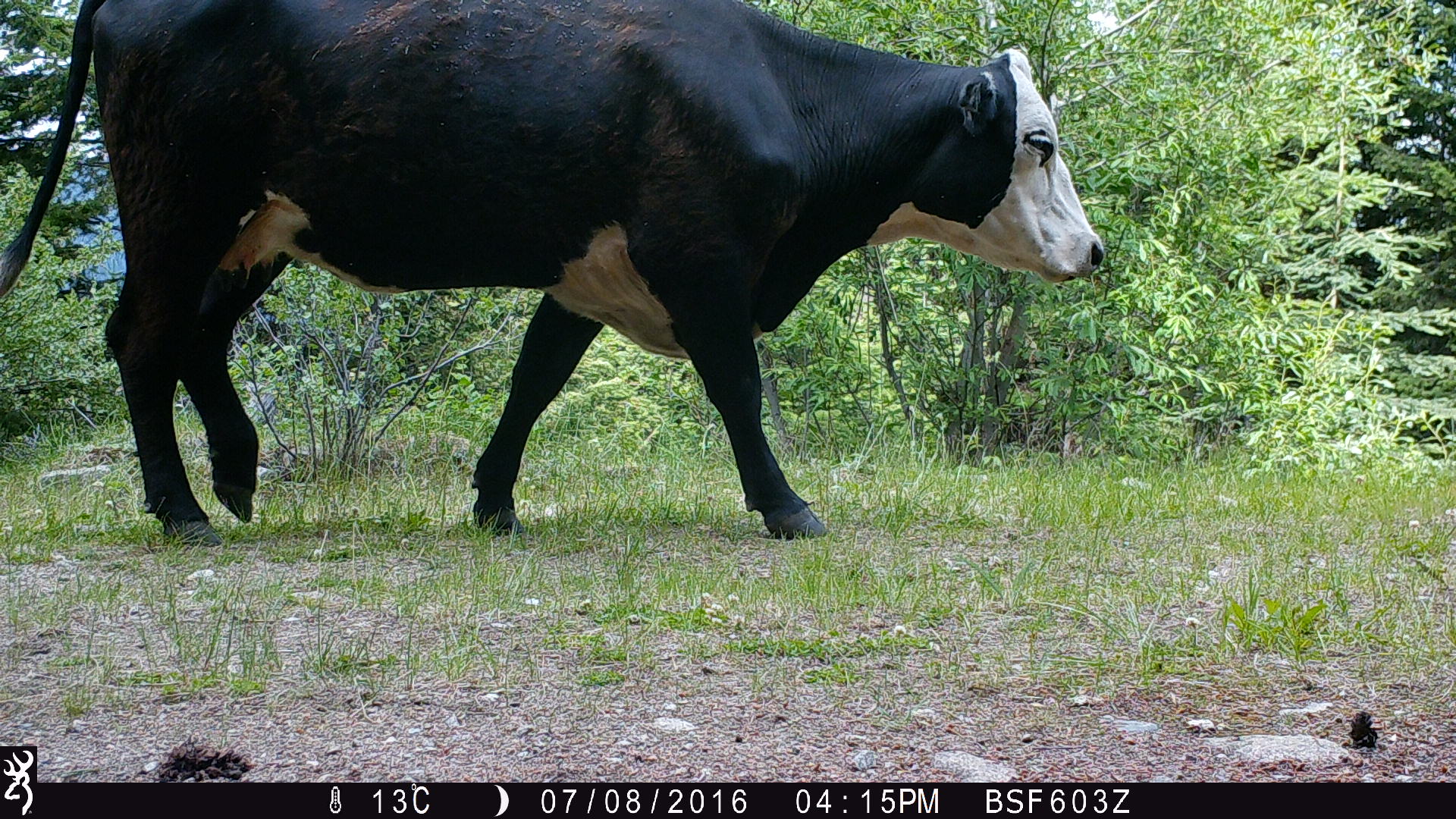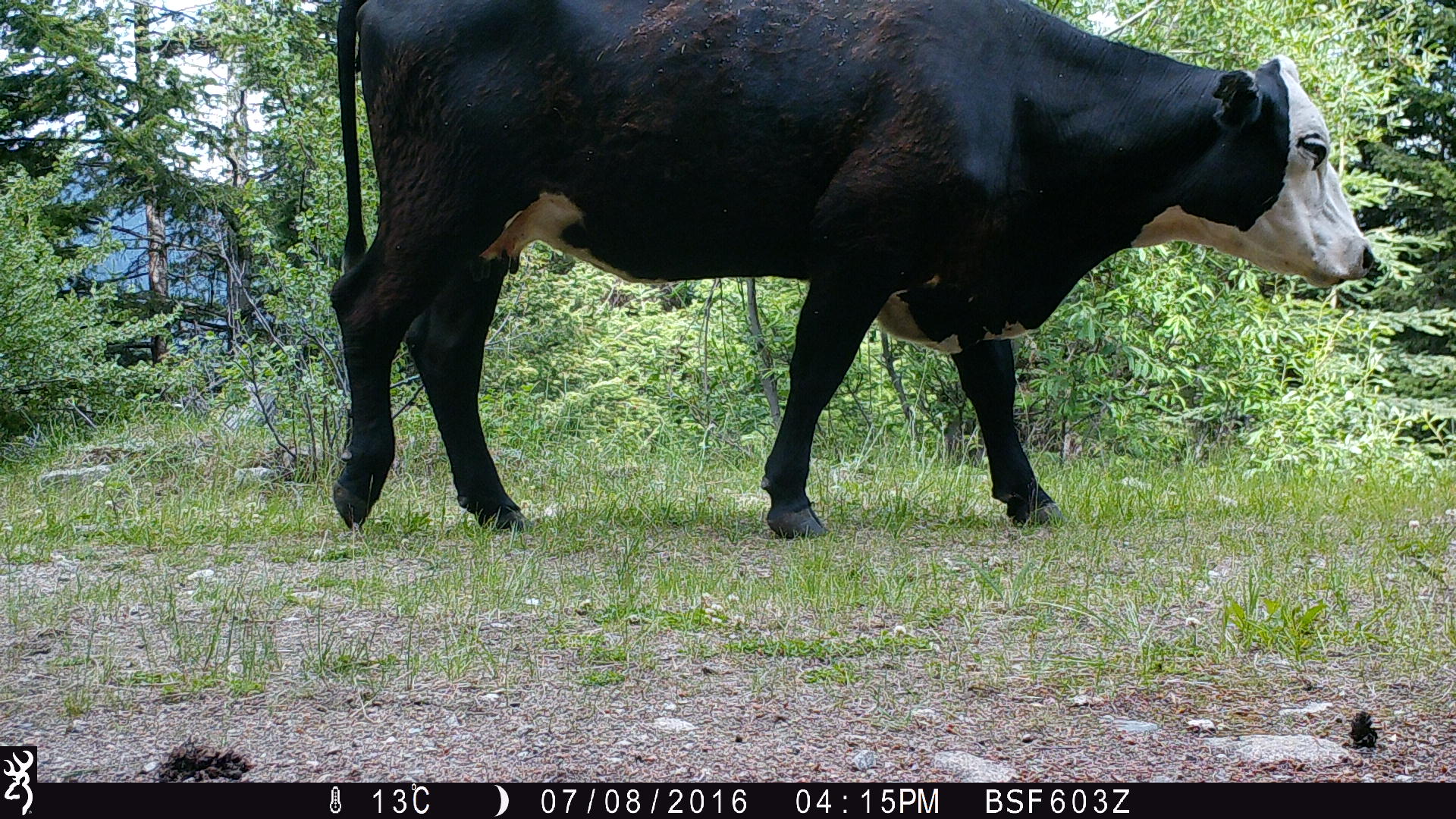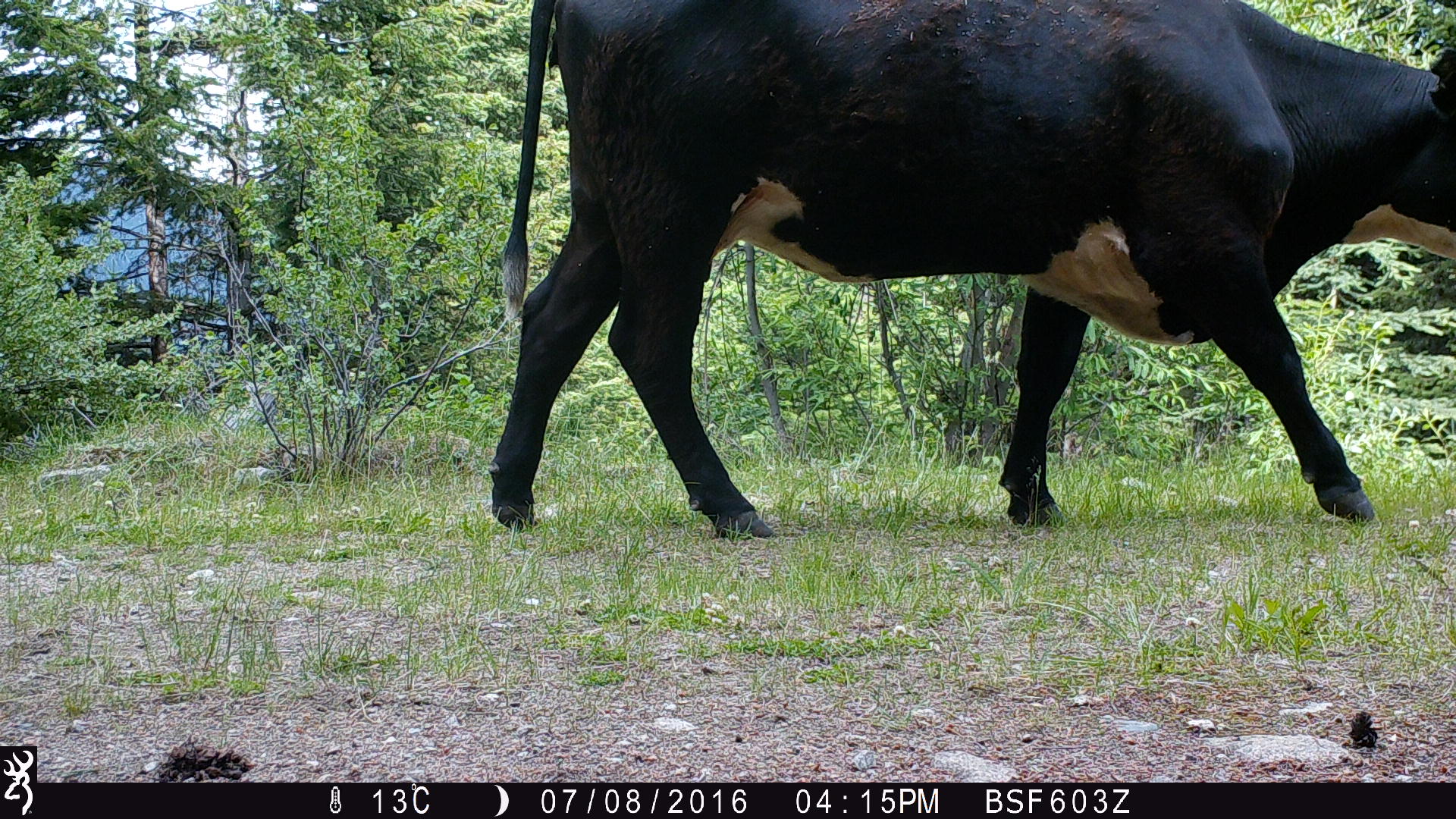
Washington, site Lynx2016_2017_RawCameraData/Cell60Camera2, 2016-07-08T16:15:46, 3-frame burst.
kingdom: Animalia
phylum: Chordata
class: Mammalia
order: Artiodactyla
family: Bovidae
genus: Bos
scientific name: Bos taurus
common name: domestic cattle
Domestic cattle (Bos taurus). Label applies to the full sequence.